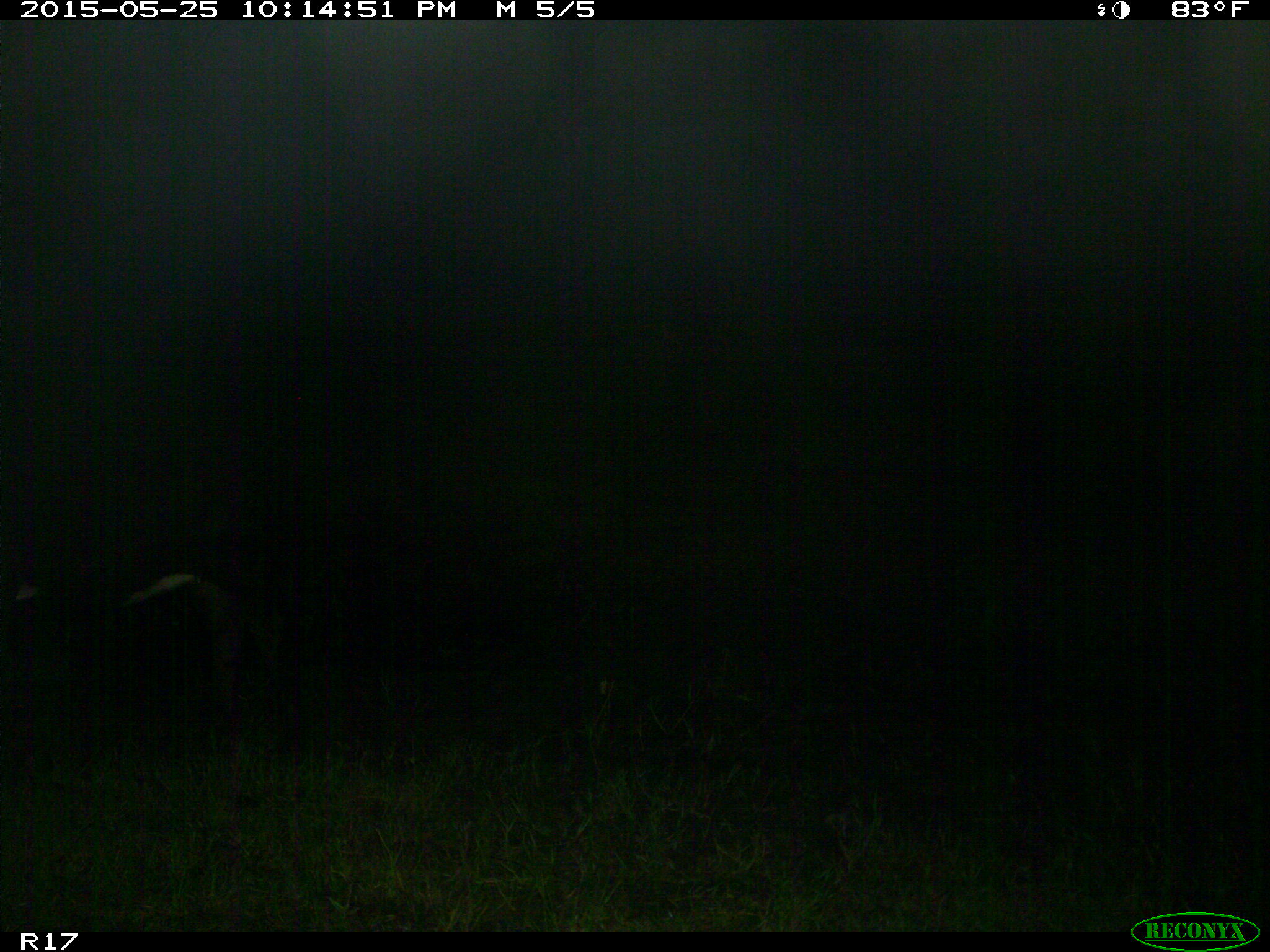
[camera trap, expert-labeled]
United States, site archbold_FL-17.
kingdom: Animalia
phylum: Chordata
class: Mammalia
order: Artiodactyla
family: Bovidae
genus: Bos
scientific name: Bos taurus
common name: domestic cow